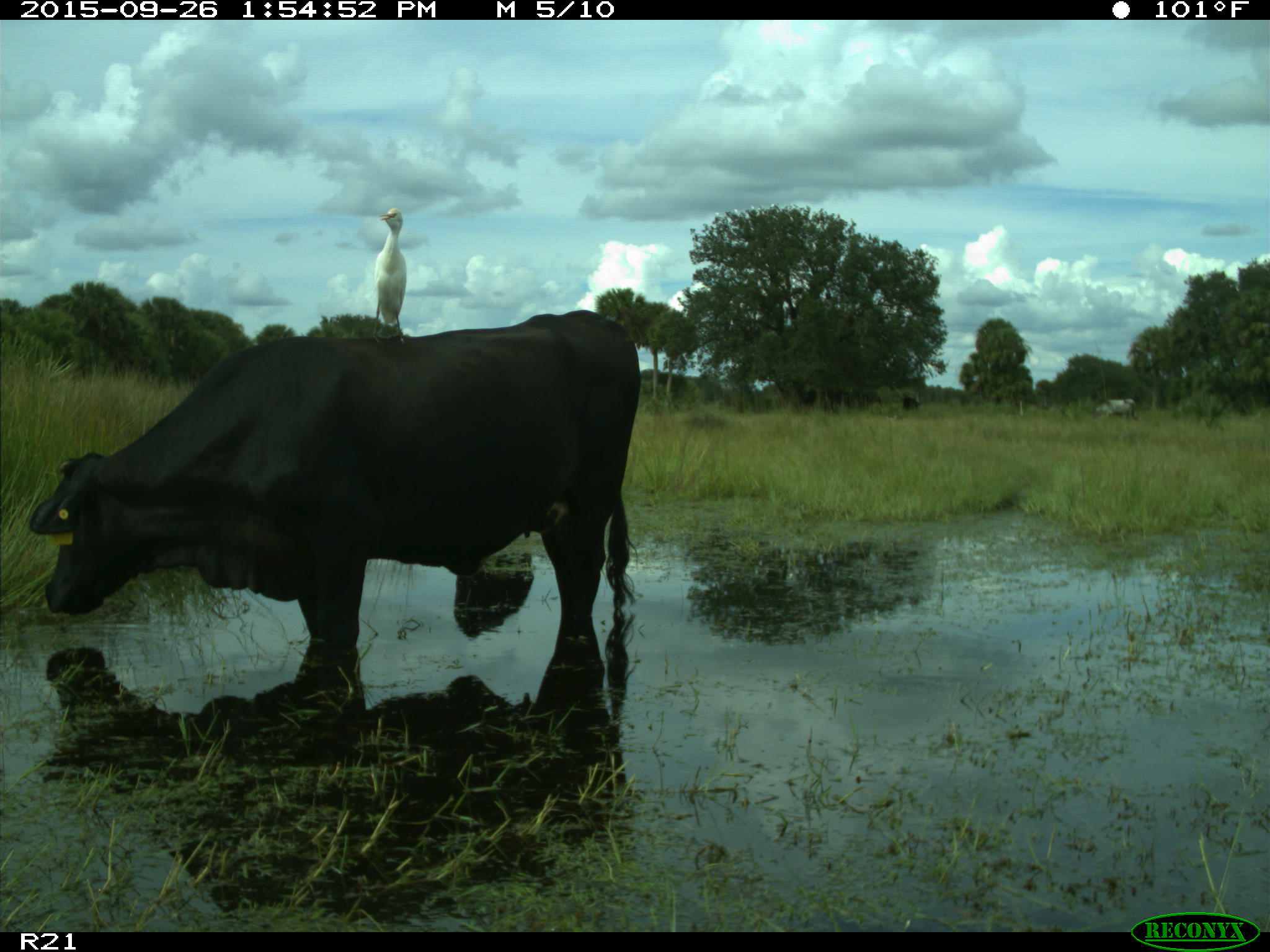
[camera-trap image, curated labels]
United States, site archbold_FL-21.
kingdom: Animalia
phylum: Chordata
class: Mammalia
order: Artiodactyla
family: Bovidae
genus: Bos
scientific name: Bos taurus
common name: domestic cow